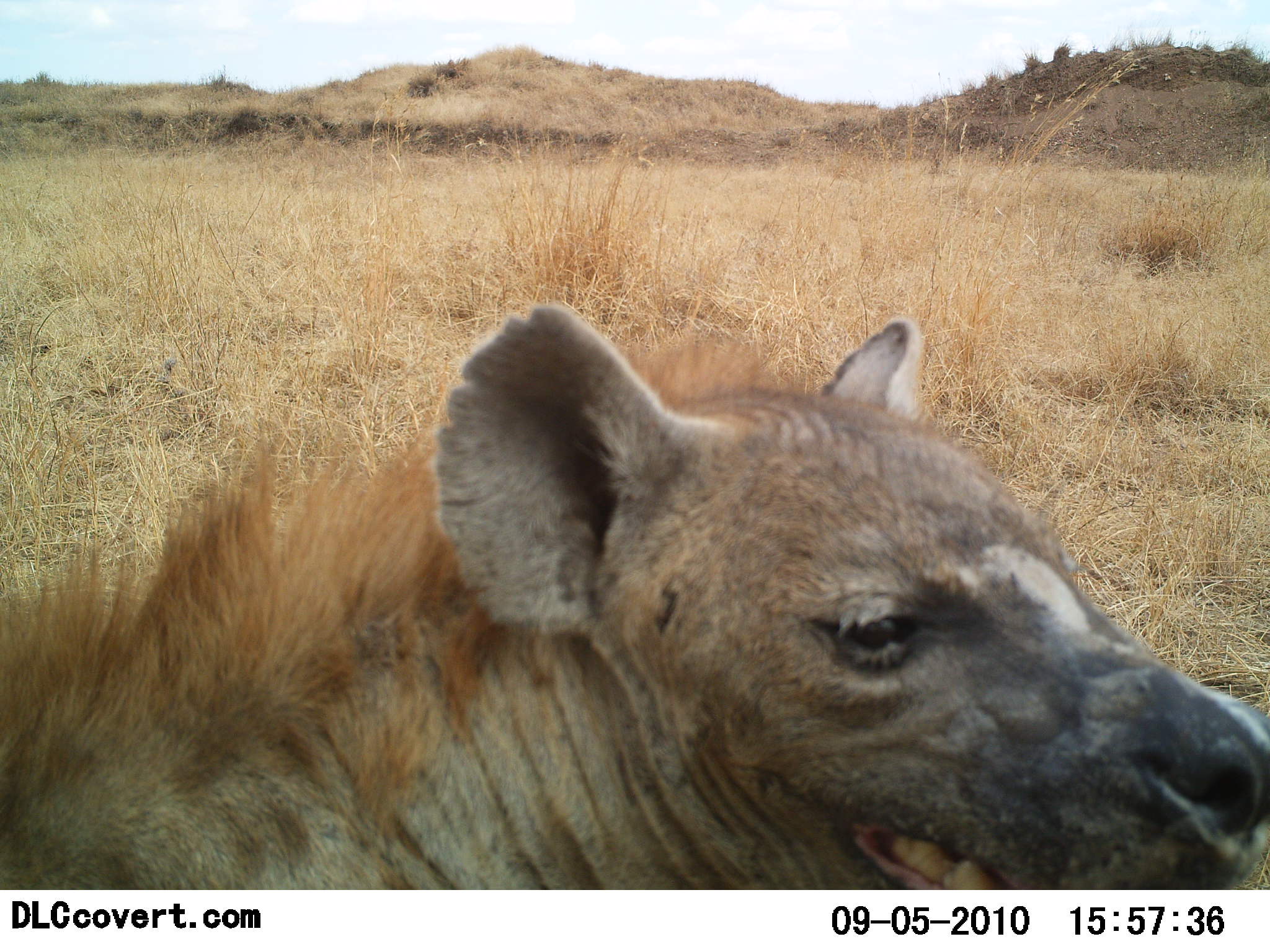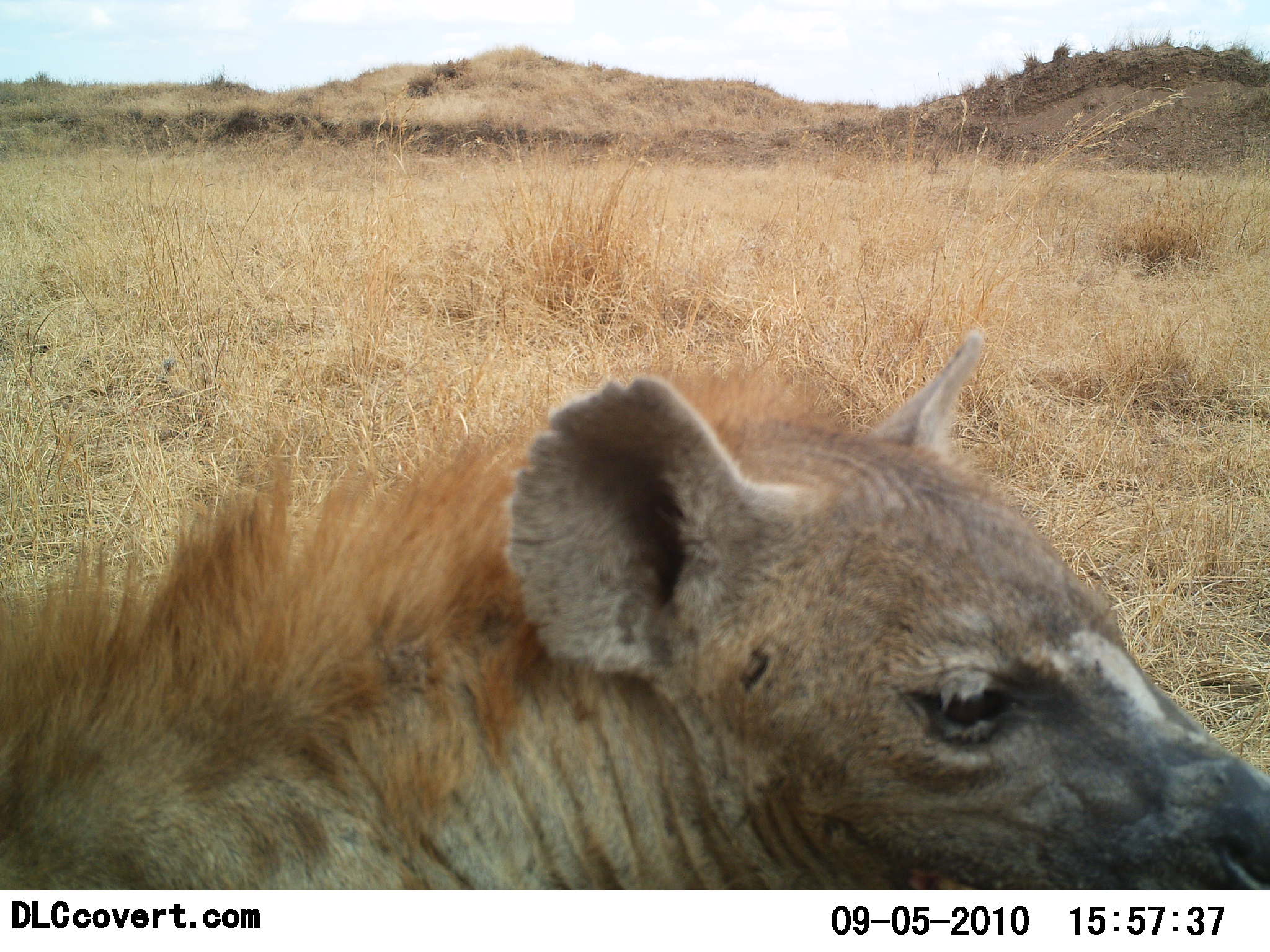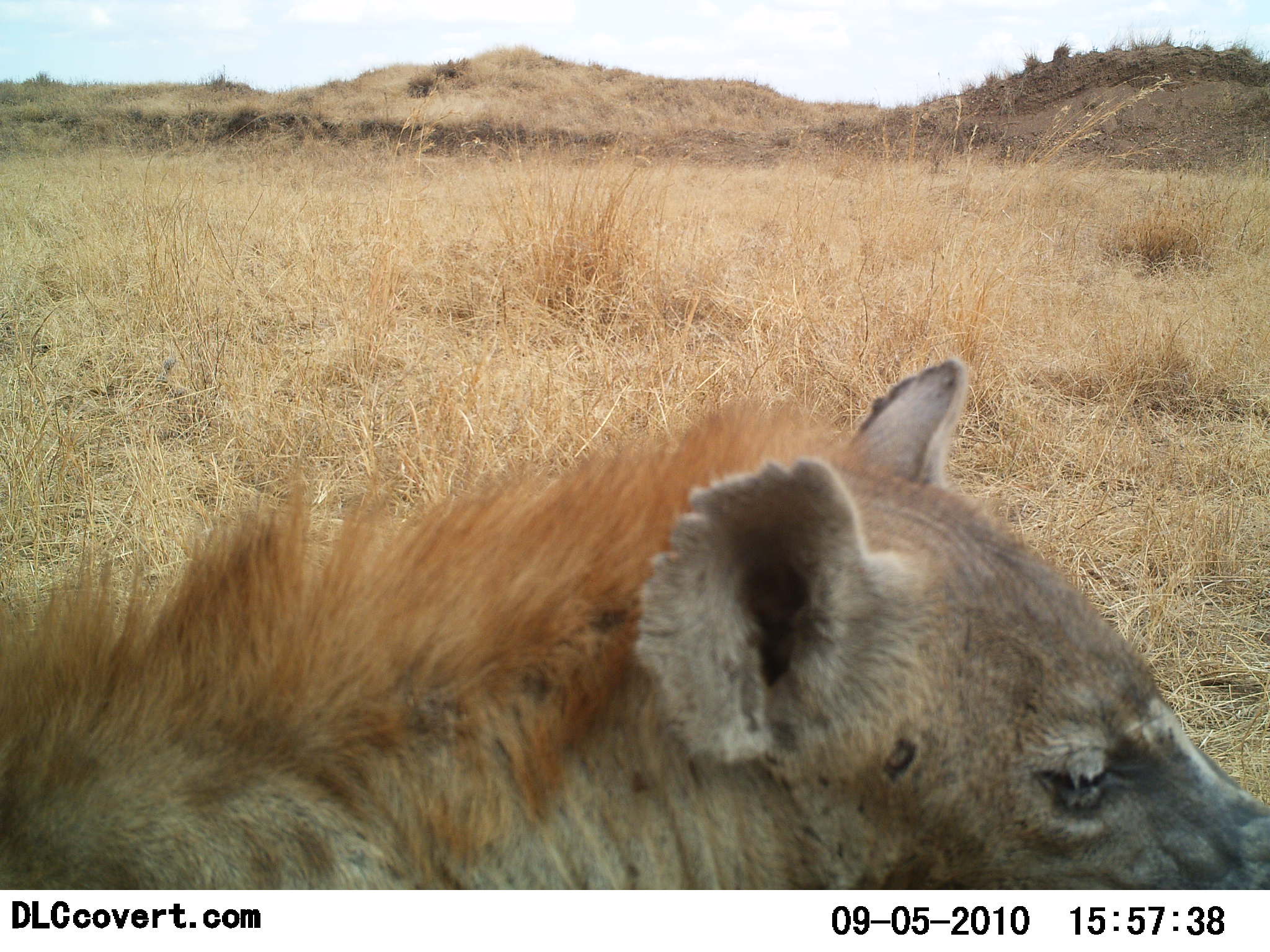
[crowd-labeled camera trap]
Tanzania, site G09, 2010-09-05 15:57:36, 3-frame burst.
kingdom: Animalia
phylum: Chordata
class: Mammalia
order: Carnivora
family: Hyaenidae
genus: Crocuta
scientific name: Crocuta crocuta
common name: spotted hyena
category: hyenaspotted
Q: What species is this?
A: Hyenaspotted (spotted hyena) (Crocuta crocuta).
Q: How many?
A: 1.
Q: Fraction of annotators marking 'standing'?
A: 60%.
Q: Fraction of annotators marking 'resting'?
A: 40%.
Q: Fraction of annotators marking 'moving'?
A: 0%.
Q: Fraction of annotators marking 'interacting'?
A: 0%.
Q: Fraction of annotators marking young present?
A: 0%.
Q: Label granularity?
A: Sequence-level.